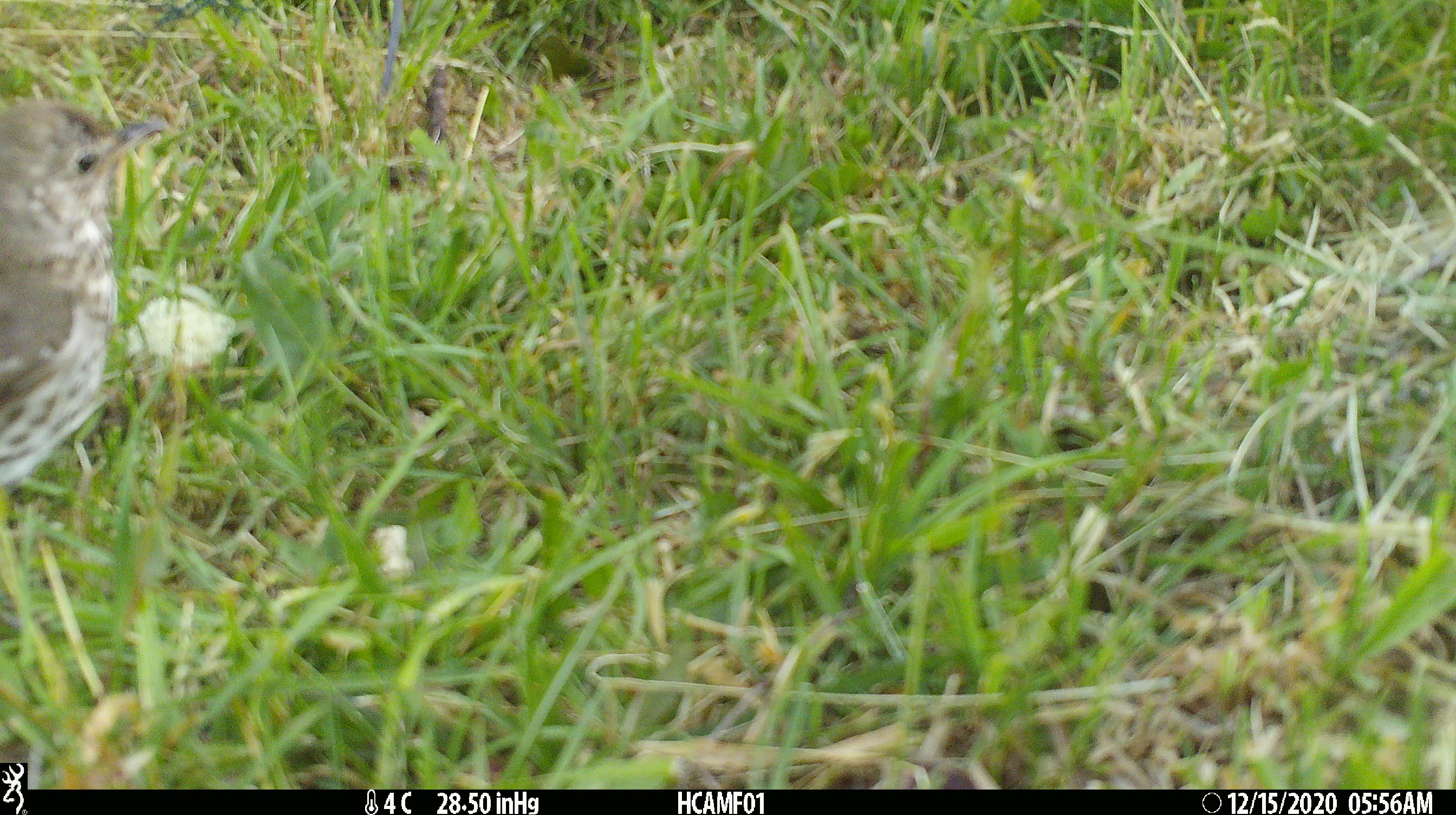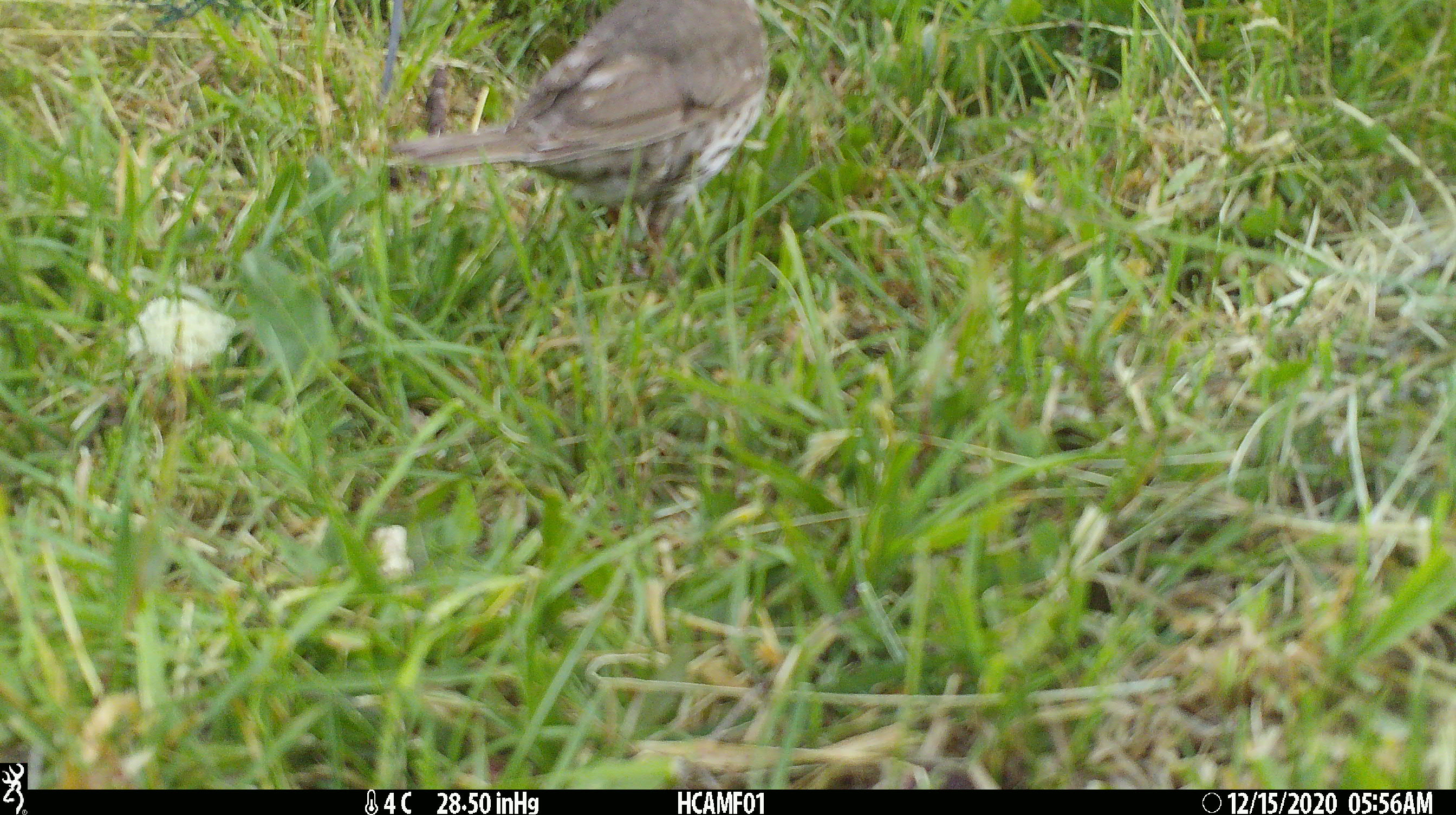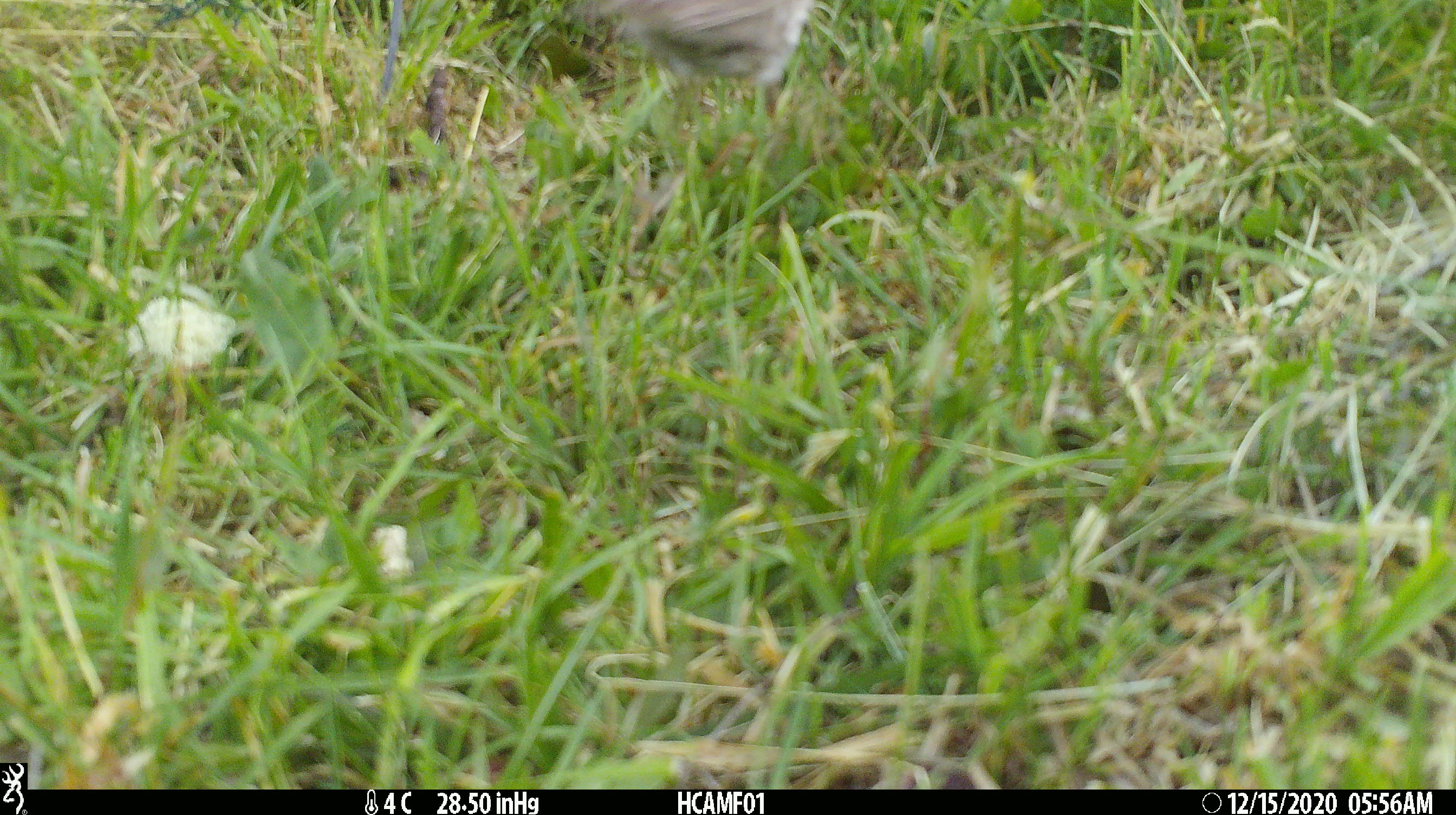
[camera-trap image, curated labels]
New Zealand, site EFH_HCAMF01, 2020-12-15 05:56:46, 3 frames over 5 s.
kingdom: Animalia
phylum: Chordata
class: Aves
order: Passeriformes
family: Turdidae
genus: Turdus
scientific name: Turdus philomelos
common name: song thrush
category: thrush